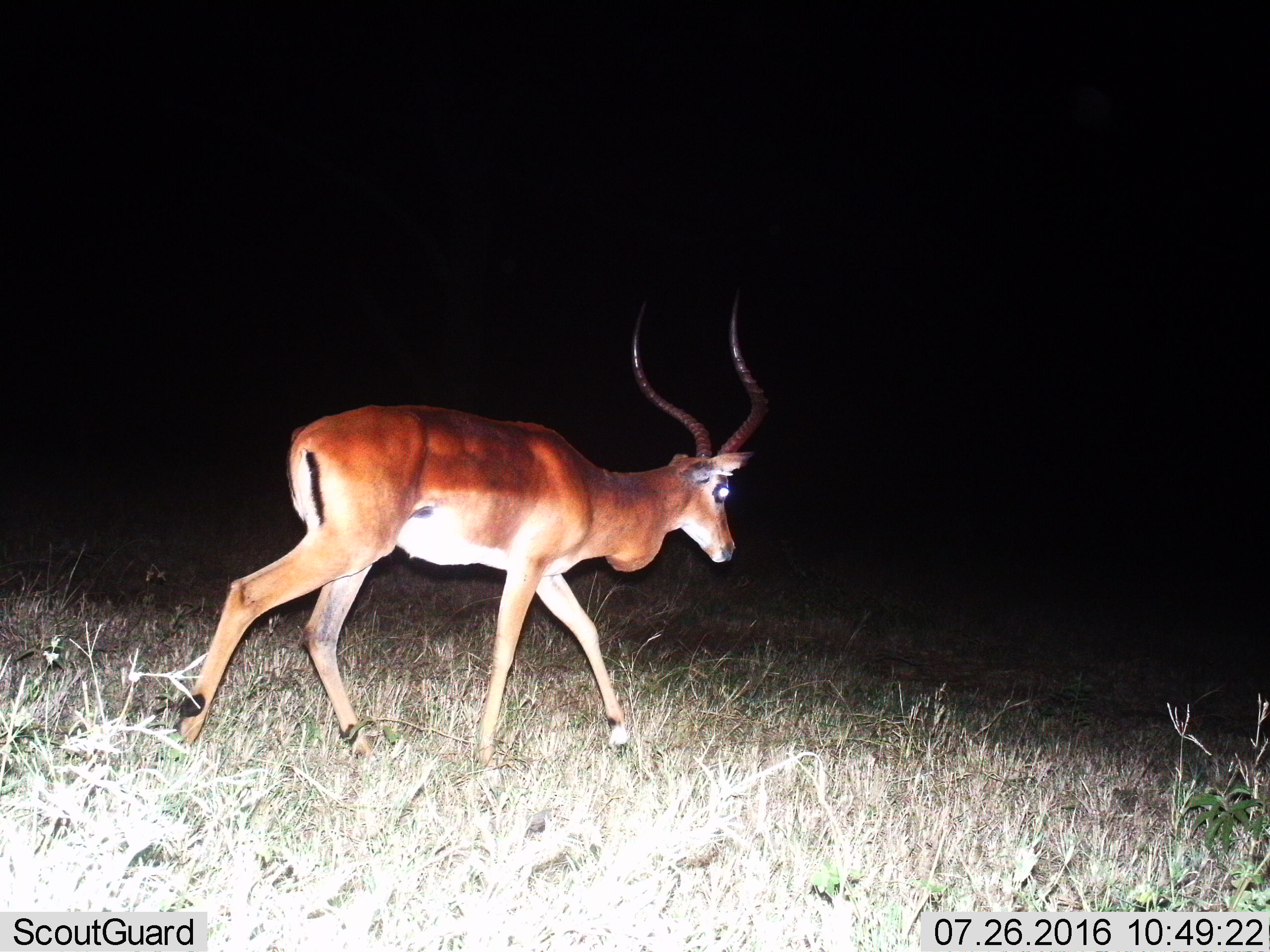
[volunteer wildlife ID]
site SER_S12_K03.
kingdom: Animalia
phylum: Chordata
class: Mammalia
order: Artiodactyla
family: Bovidae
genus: Aepyceros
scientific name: Aepyceros melampus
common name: impala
Impala (Aepyceros melampus), count 1. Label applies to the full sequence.